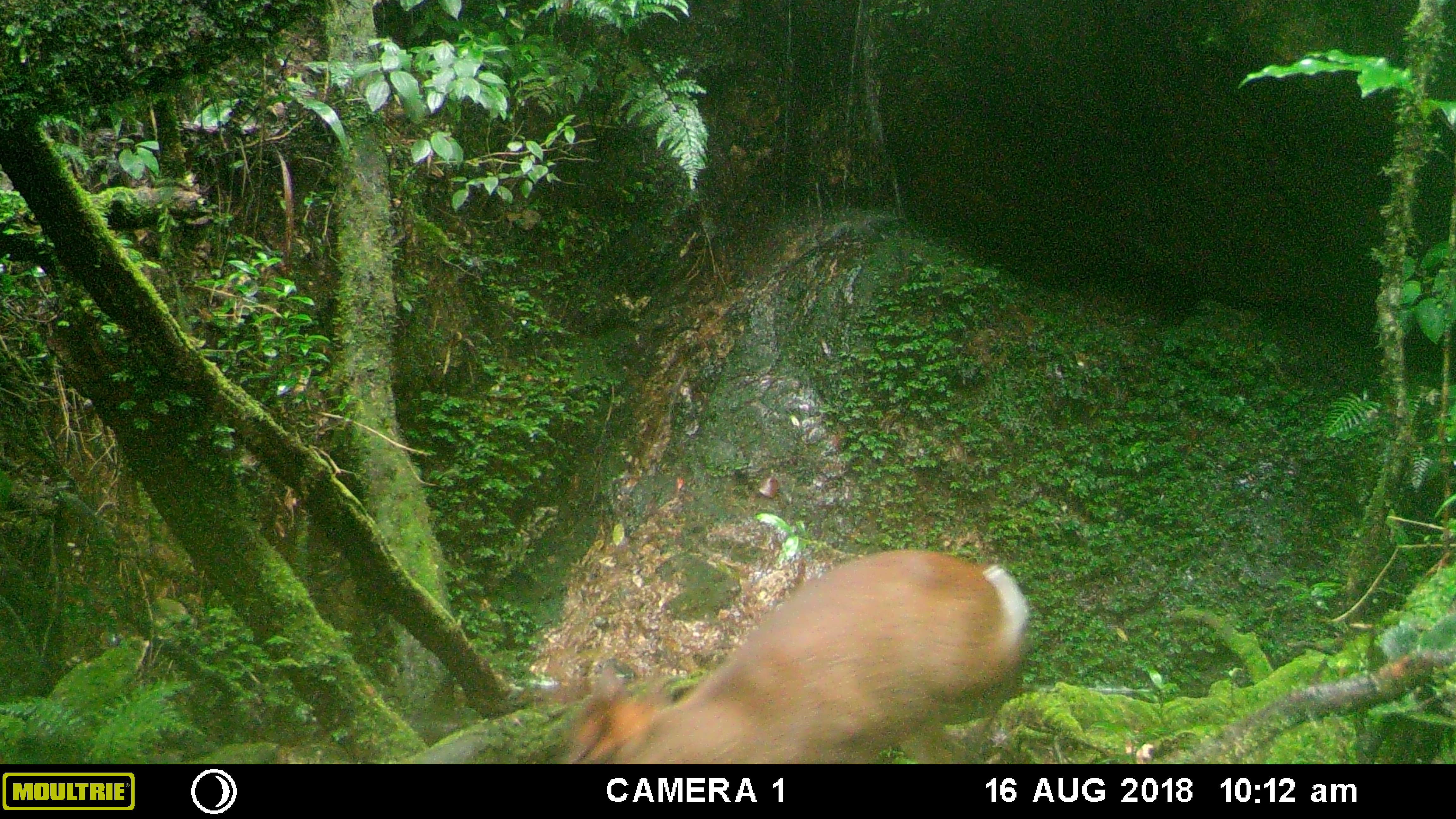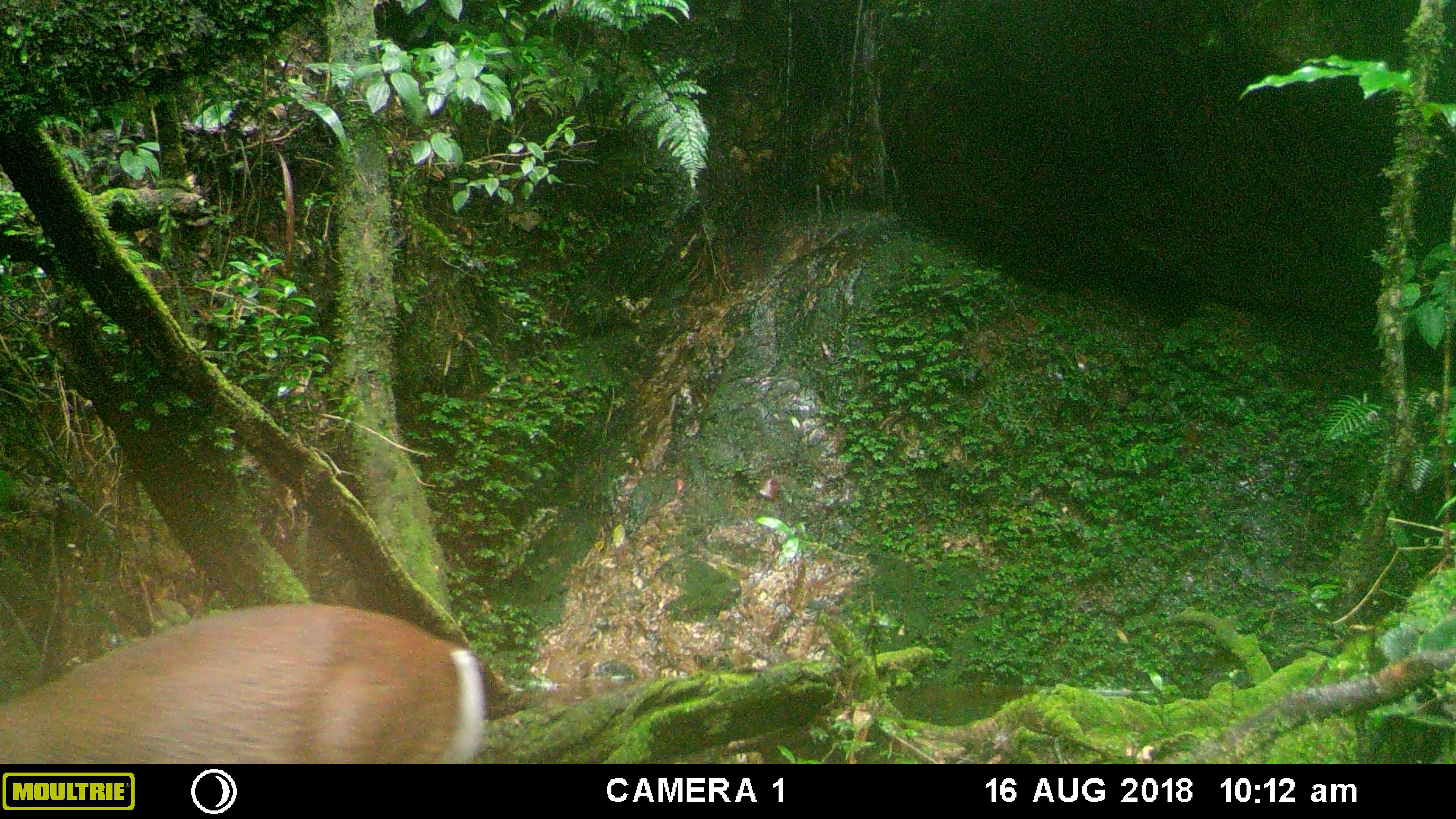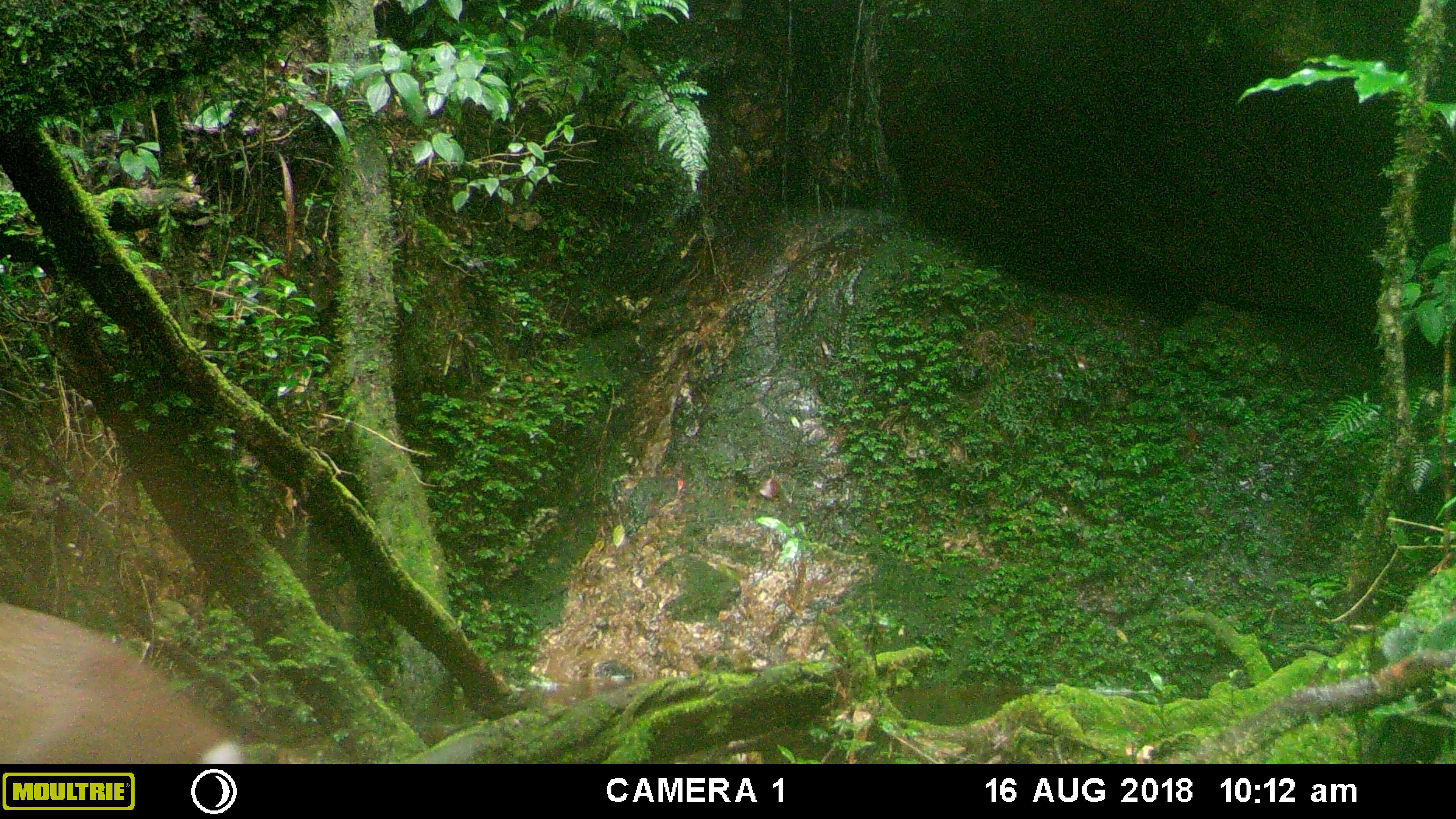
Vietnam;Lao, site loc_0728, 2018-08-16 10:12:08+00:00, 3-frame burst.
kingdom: Animalia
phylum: Chordata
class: Mammalia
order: Artiodactyla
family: Cervidae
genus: Muntiacus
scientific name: Muntiacus rooseveltorum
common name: roosevelt's muntjac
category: roosevelts muntjac group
Roosevelts muntjac group (roosevelt's muntjac) (Muntiacus rooseveltorum). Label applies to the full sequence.